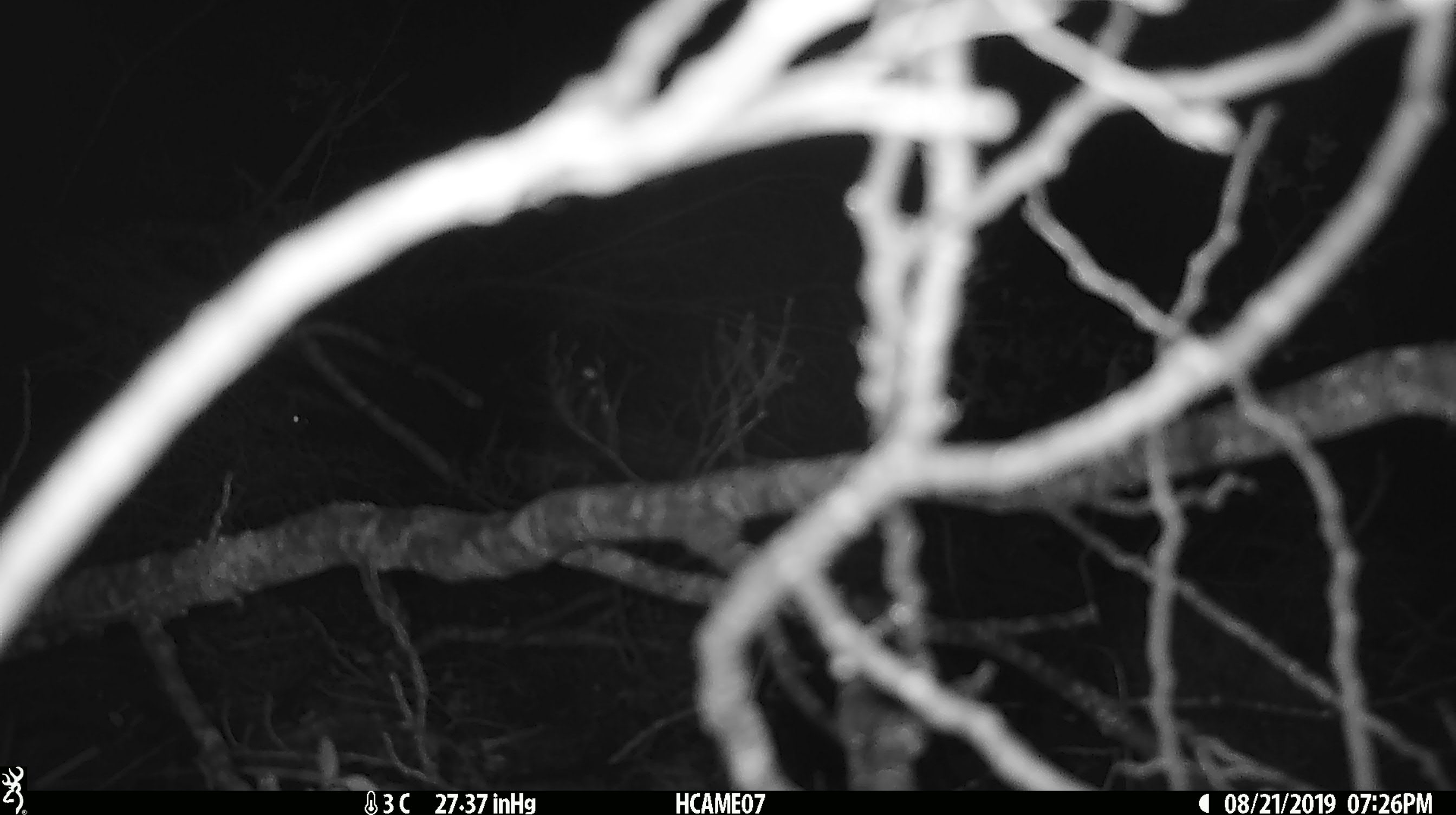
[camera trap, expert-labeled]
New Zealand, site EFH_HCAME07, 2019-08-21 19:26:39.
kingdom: Animalia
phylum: Chordata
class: Mammalia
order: Rodentia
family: Muridae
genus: Mus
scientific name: Mus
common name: mouse